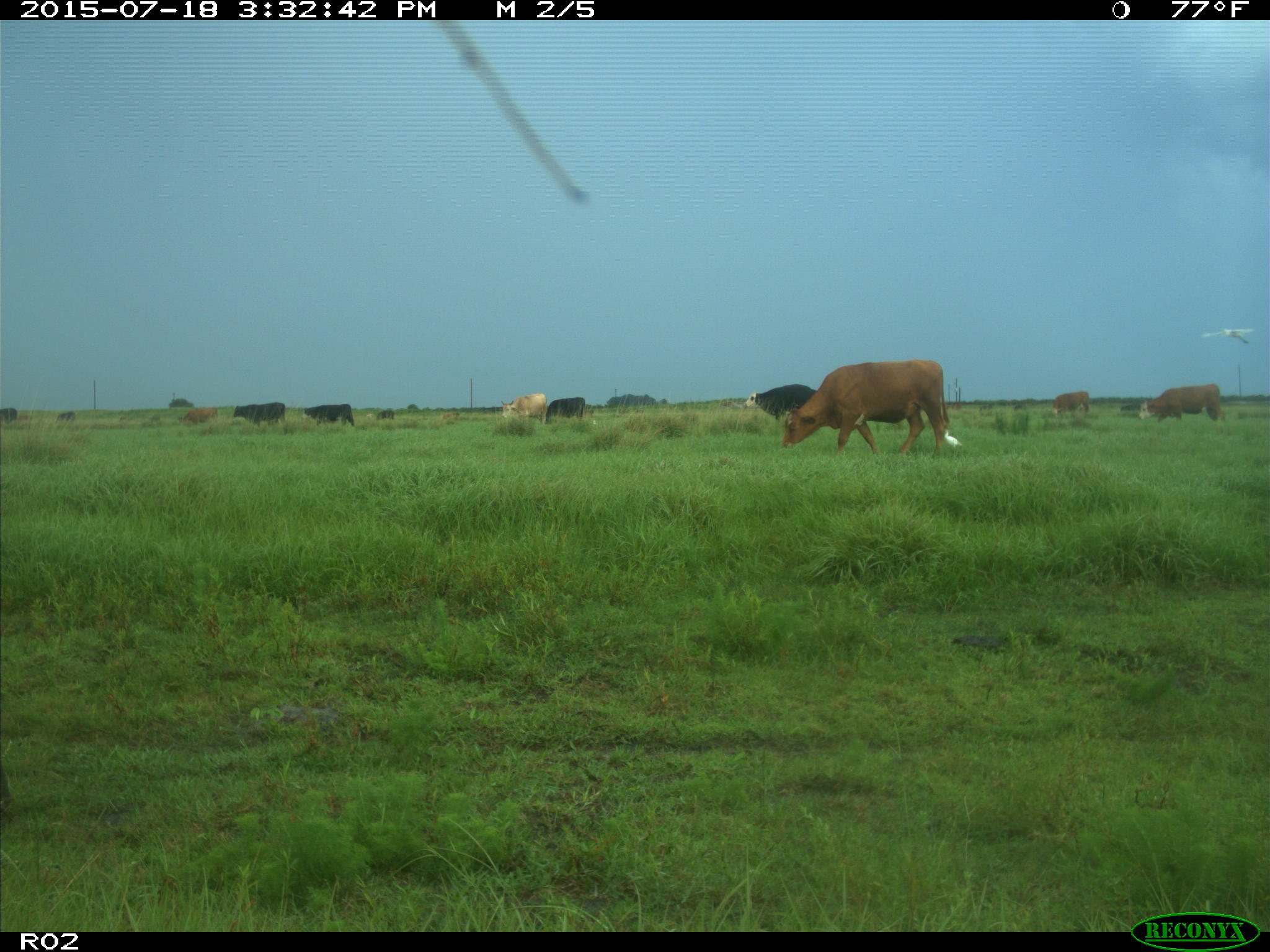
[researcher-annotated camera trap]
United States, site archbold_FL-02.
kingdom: Animalia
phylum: Chordata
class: Mammalia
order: Artiodactyla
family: Bovidae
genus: Bos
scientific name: Bos taurus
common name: domestic cow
Bos taurus (domestic cow).